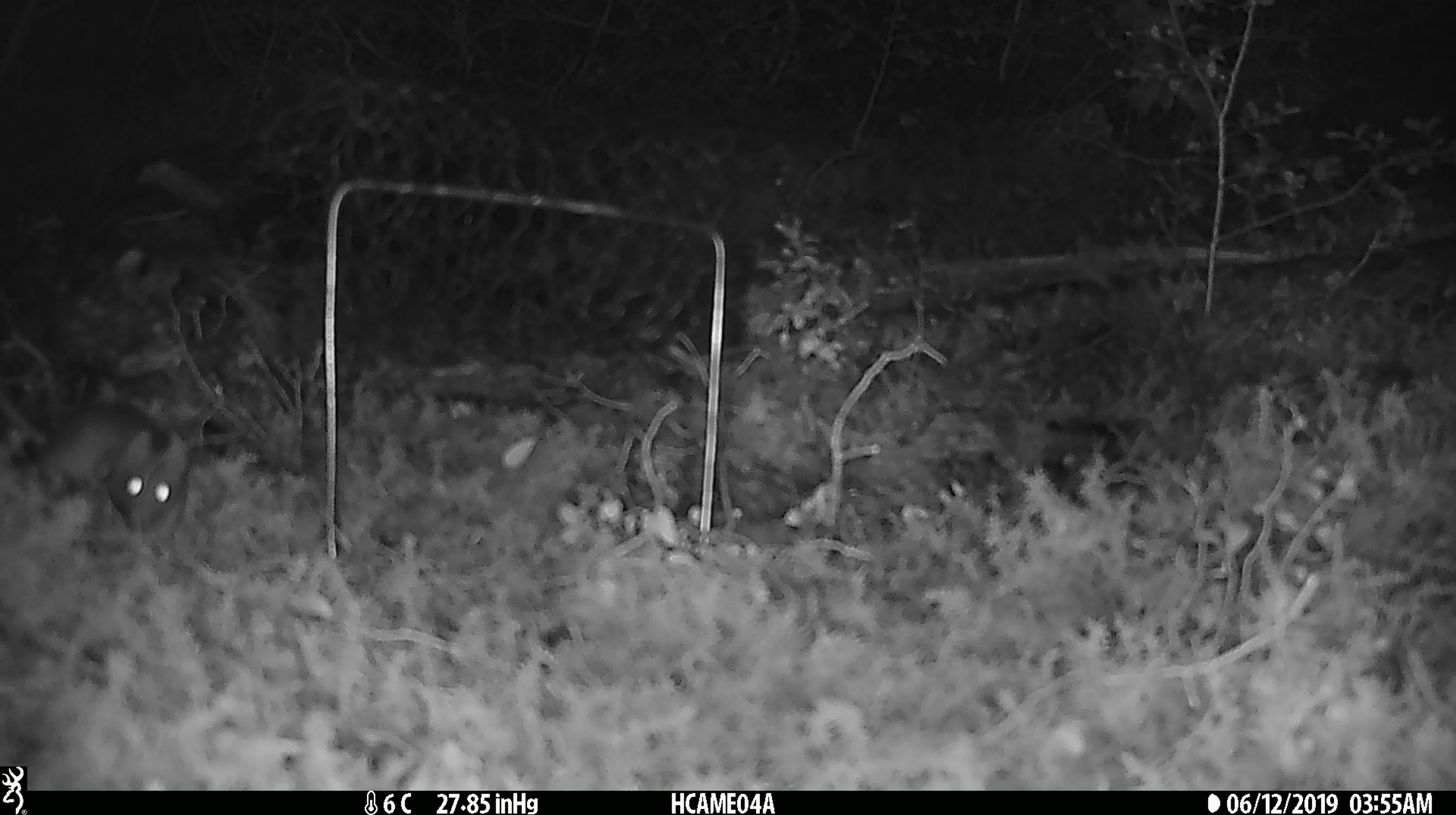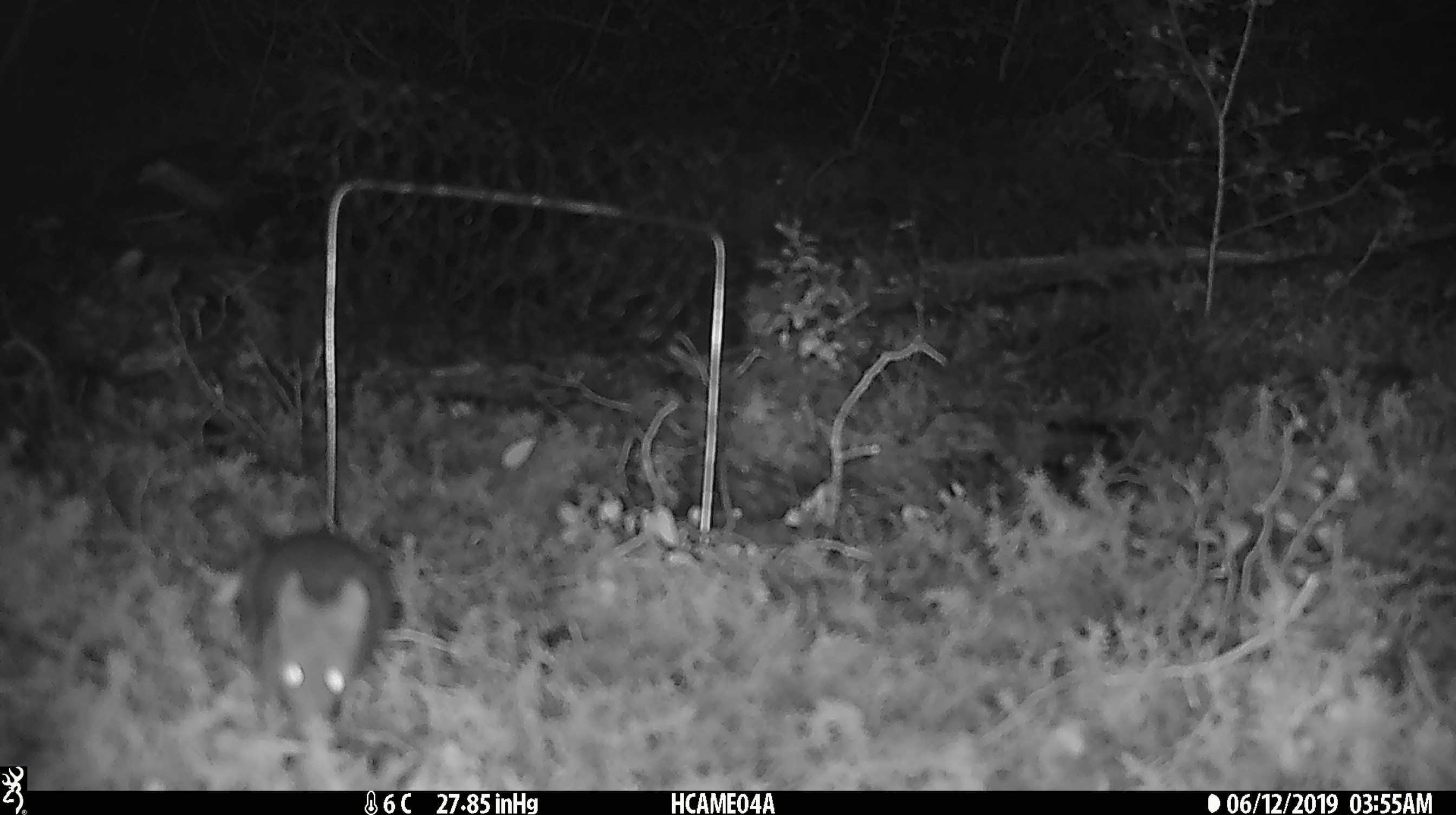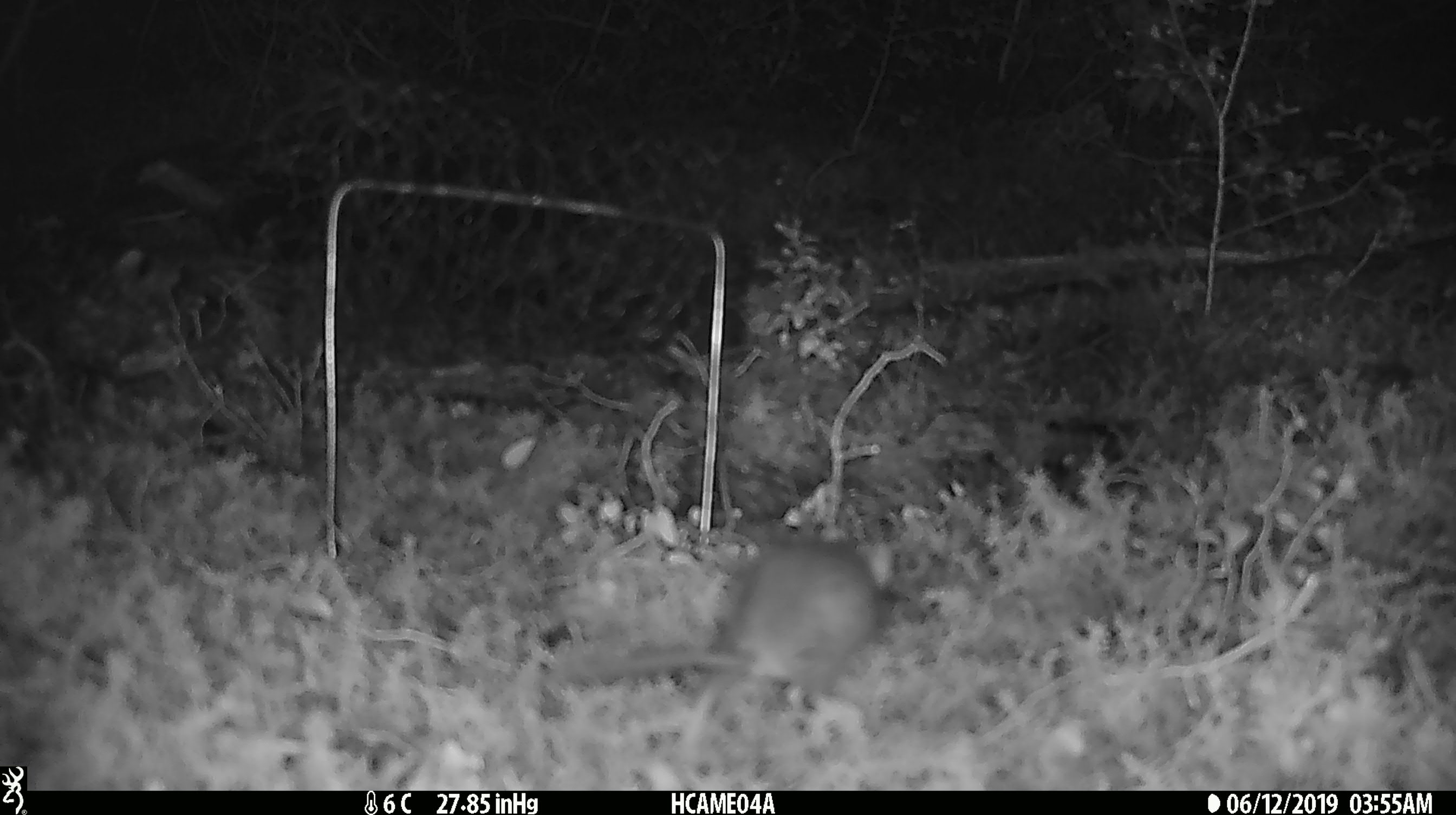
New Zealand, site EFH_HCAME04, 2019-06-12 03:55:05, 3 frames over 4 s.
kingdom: Animalia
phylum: Chordata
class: Mammalia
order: Rodentia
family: Muridae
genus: Mus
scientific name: Mus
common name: mouse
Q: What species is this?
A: Mouse (Mus).